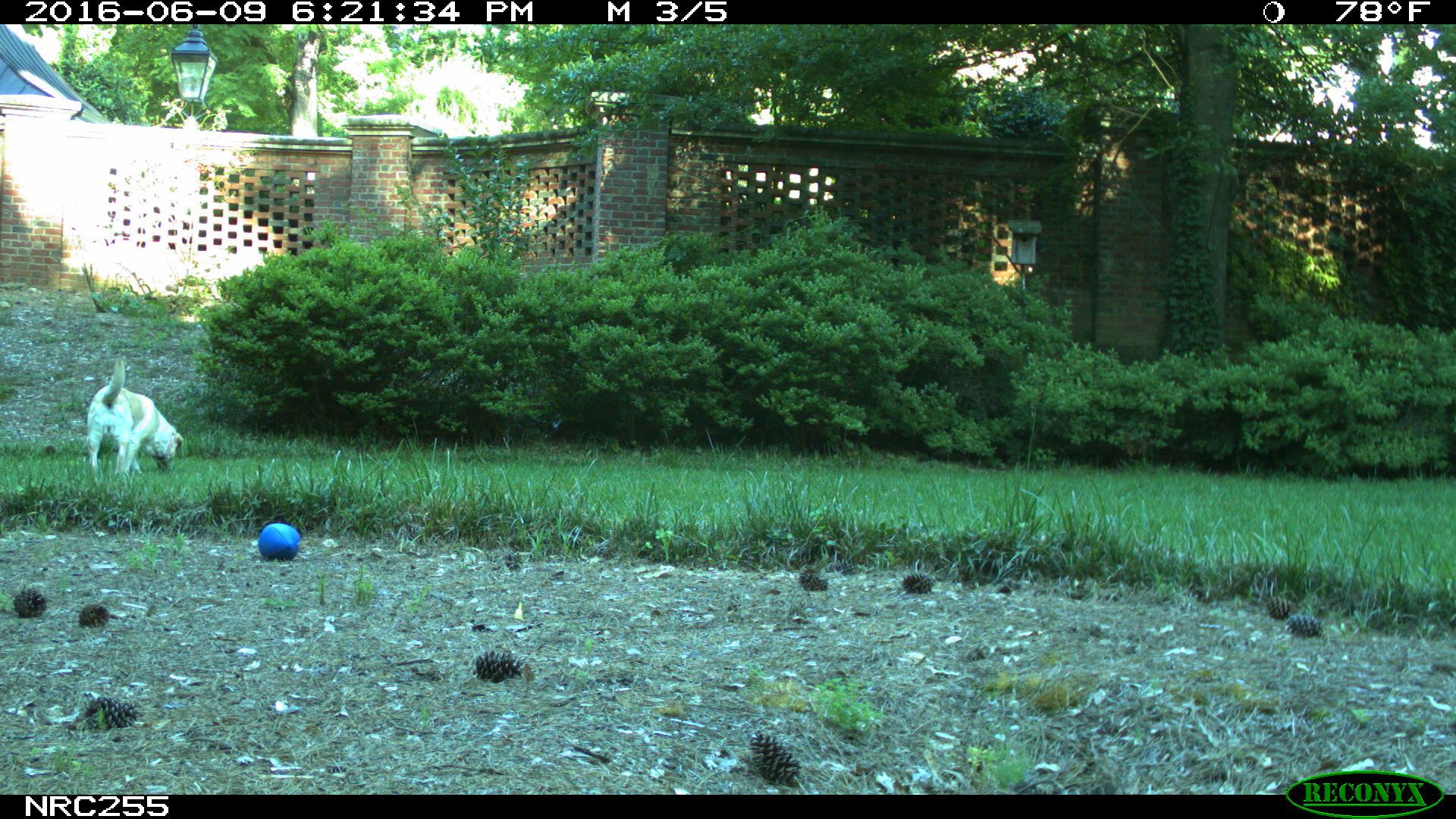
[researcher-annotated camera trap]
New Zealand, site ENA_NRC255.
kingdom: Animalia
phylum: Chordata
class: Mammalia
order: Carnivora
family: Canidae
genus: Canis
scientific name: Canis familiaris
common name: domestic dog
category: dog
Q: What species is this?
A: Dog (domestic dog) (Canis familiaris).